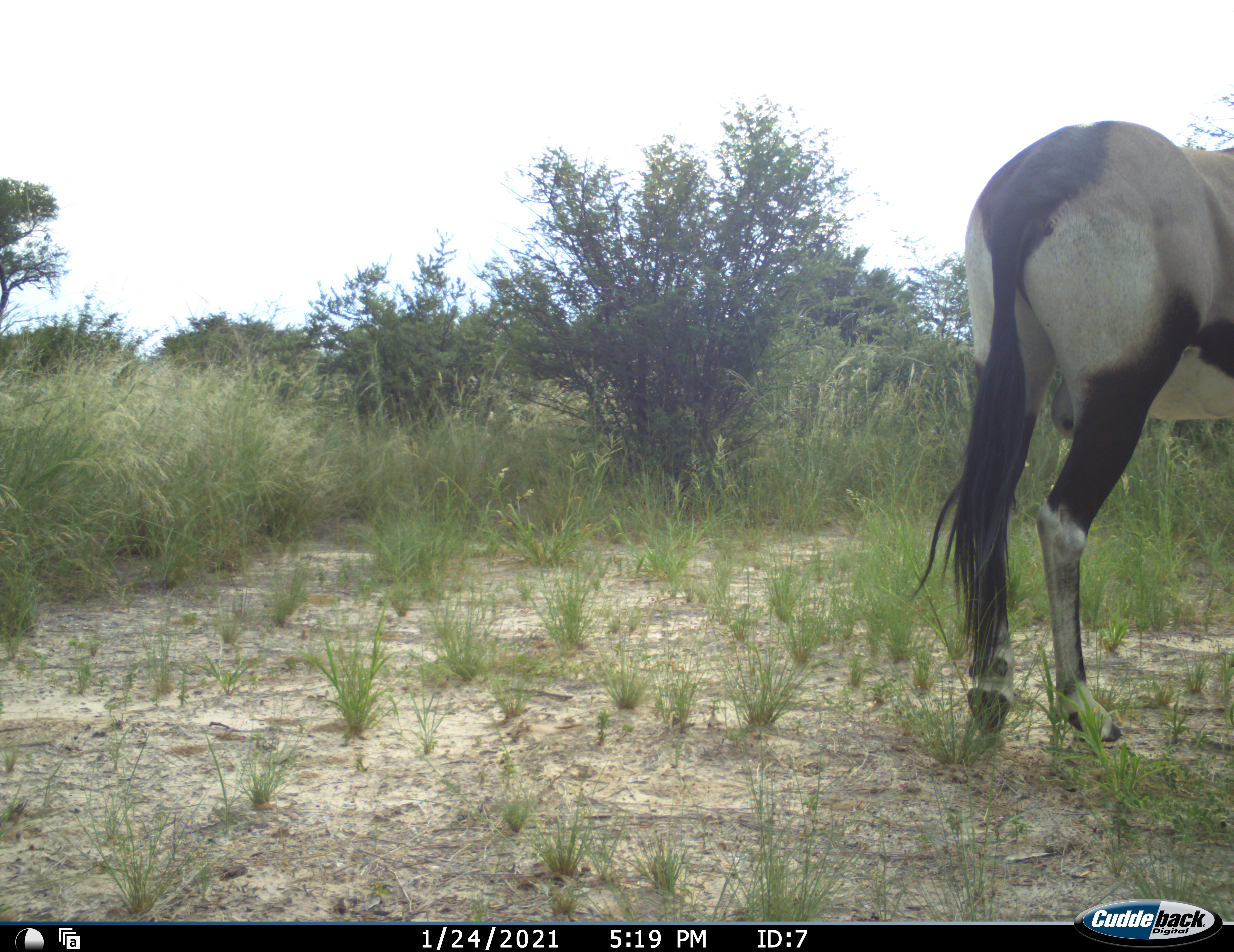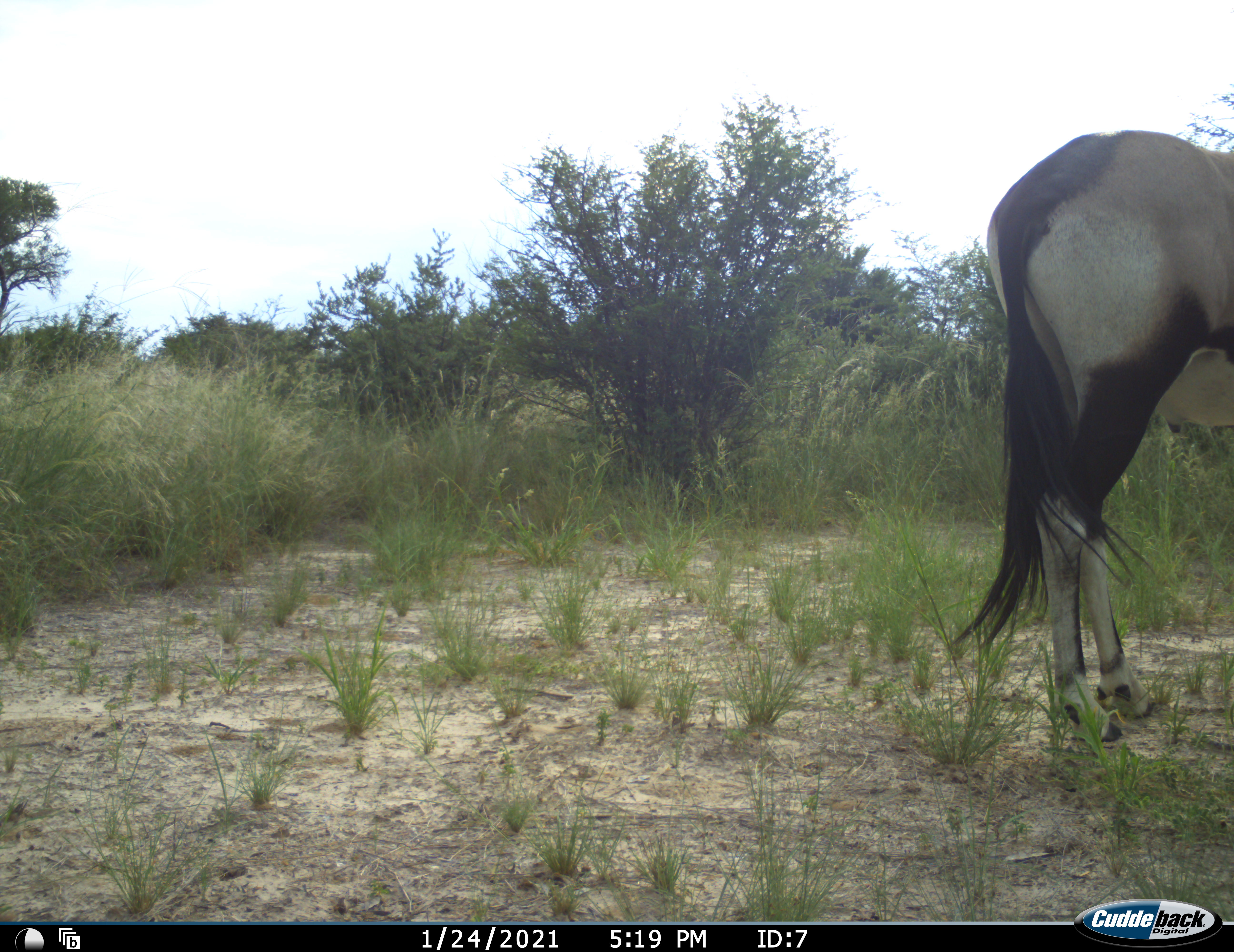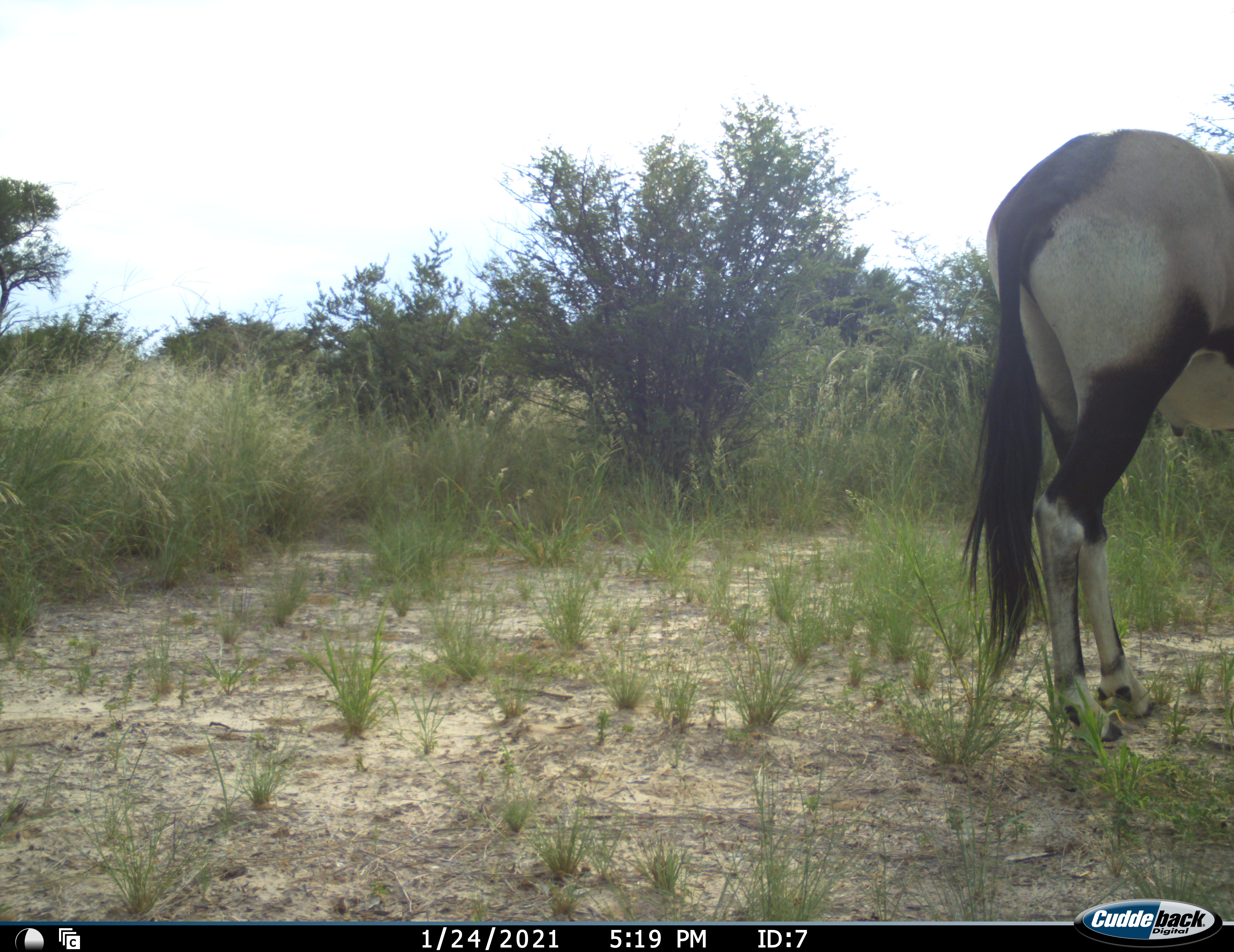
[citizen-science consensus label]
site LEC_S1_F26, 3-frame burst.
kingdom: Animalia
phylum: Chordata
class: Mammalia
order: Artiodactyla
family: Bovidae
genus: Oryx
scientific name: Oryx gazella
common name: gemsbok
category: oryx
Oryx (gemsbok) (Oryx gazella), count 1. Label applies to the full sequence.